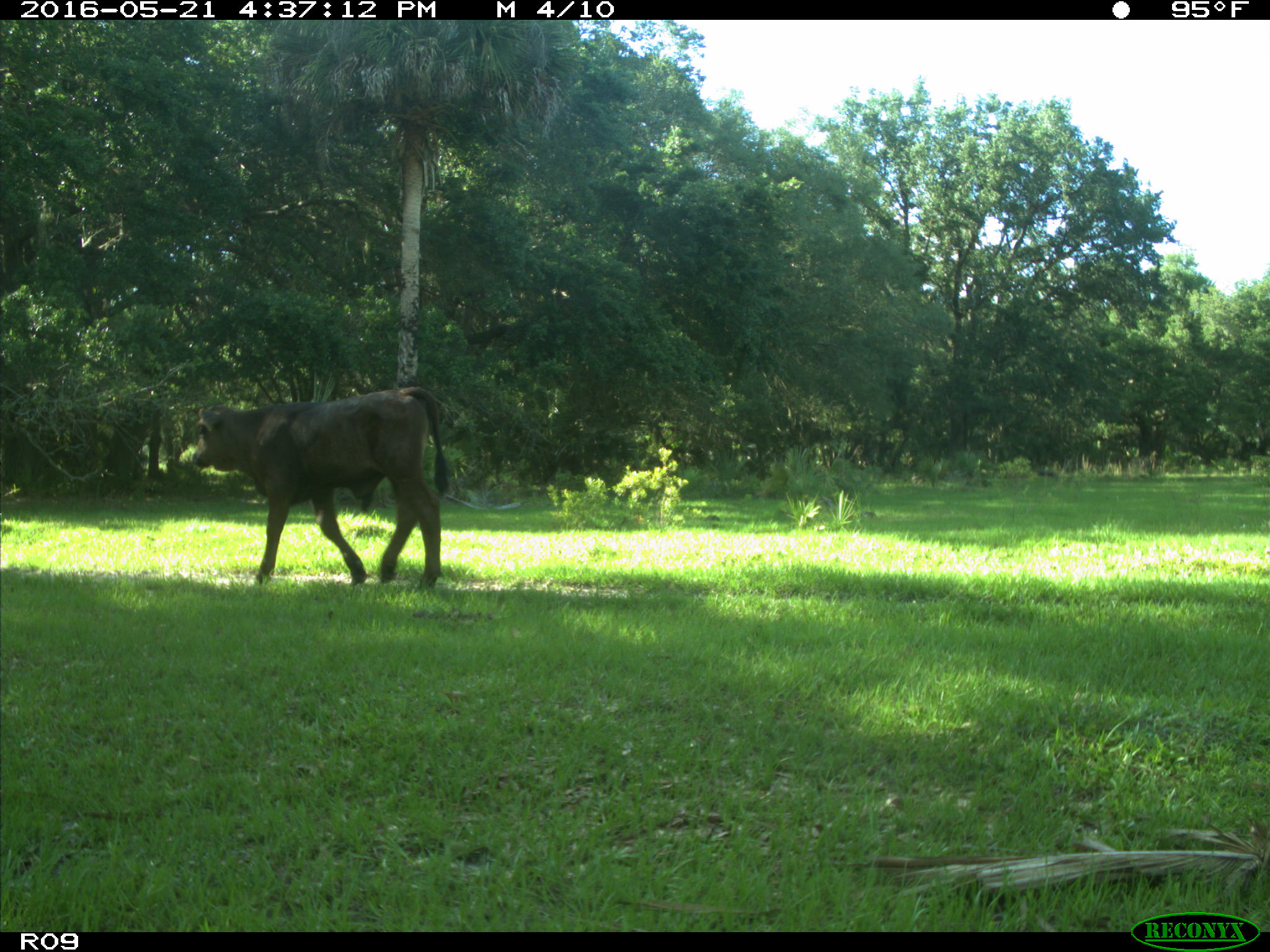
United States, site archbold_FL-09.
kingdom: Animalia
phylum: Chordata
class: Mammalia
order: Artiodactyla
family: Bovidae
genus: Bos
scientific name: Bos taurus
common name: domestic cow